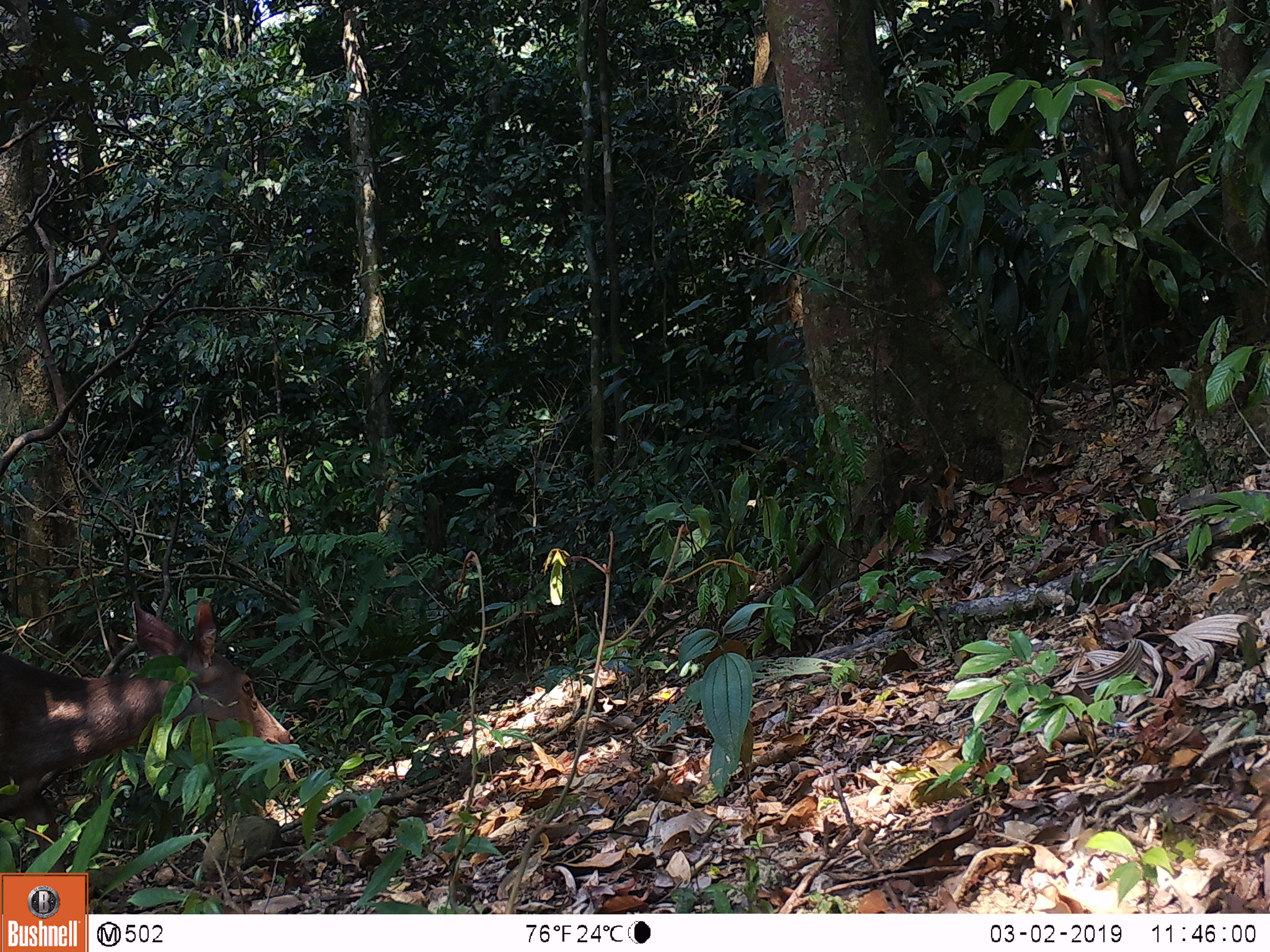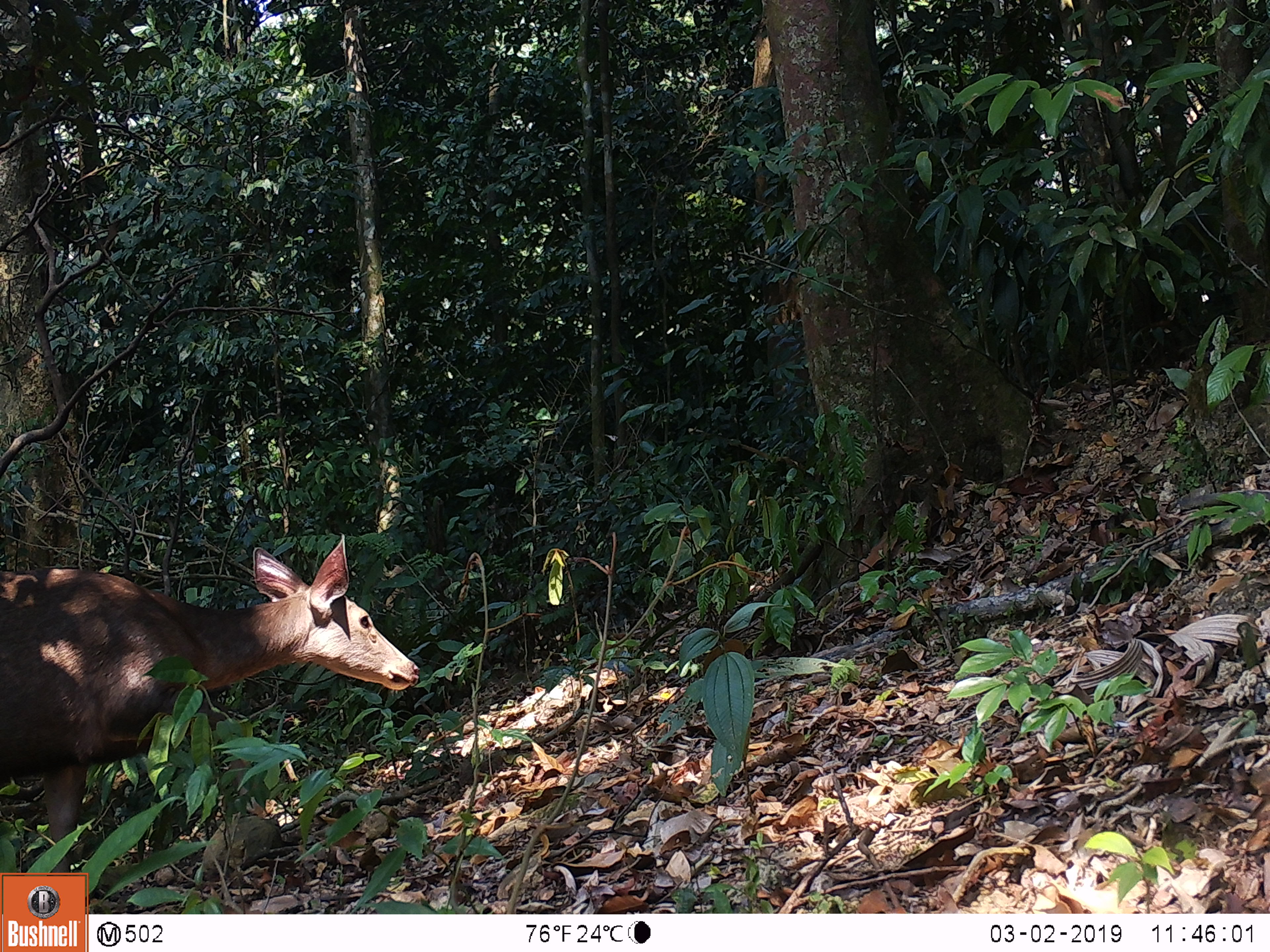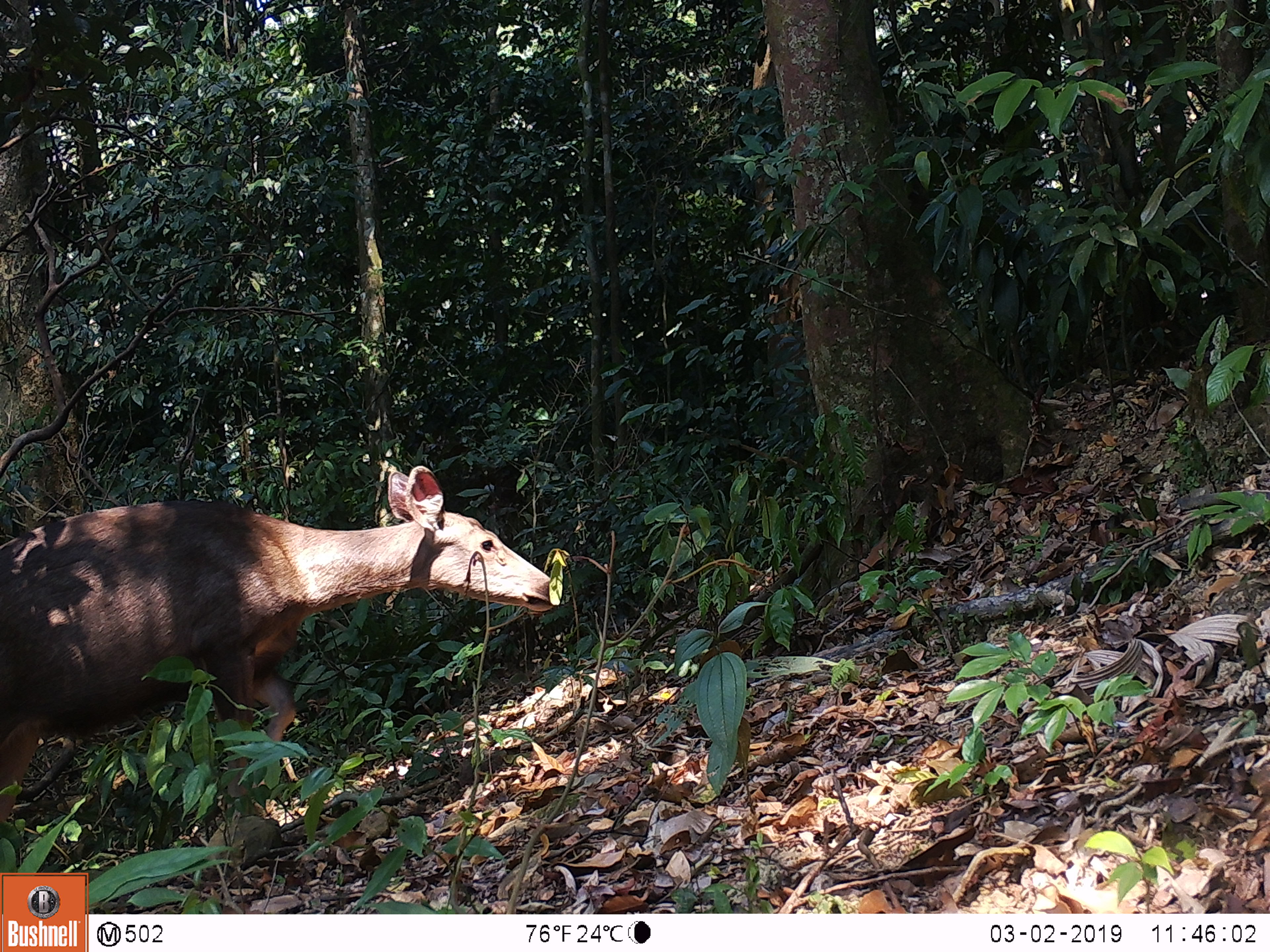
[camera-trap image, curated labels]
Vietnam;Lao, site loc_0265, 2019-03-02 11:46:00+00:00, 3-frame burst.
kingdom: Animalia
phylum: Chordata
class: Mammalia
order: Artiodactyla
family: Cervidae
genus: Rusa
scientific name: Rusa unicolor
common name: sambar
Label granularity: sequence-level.